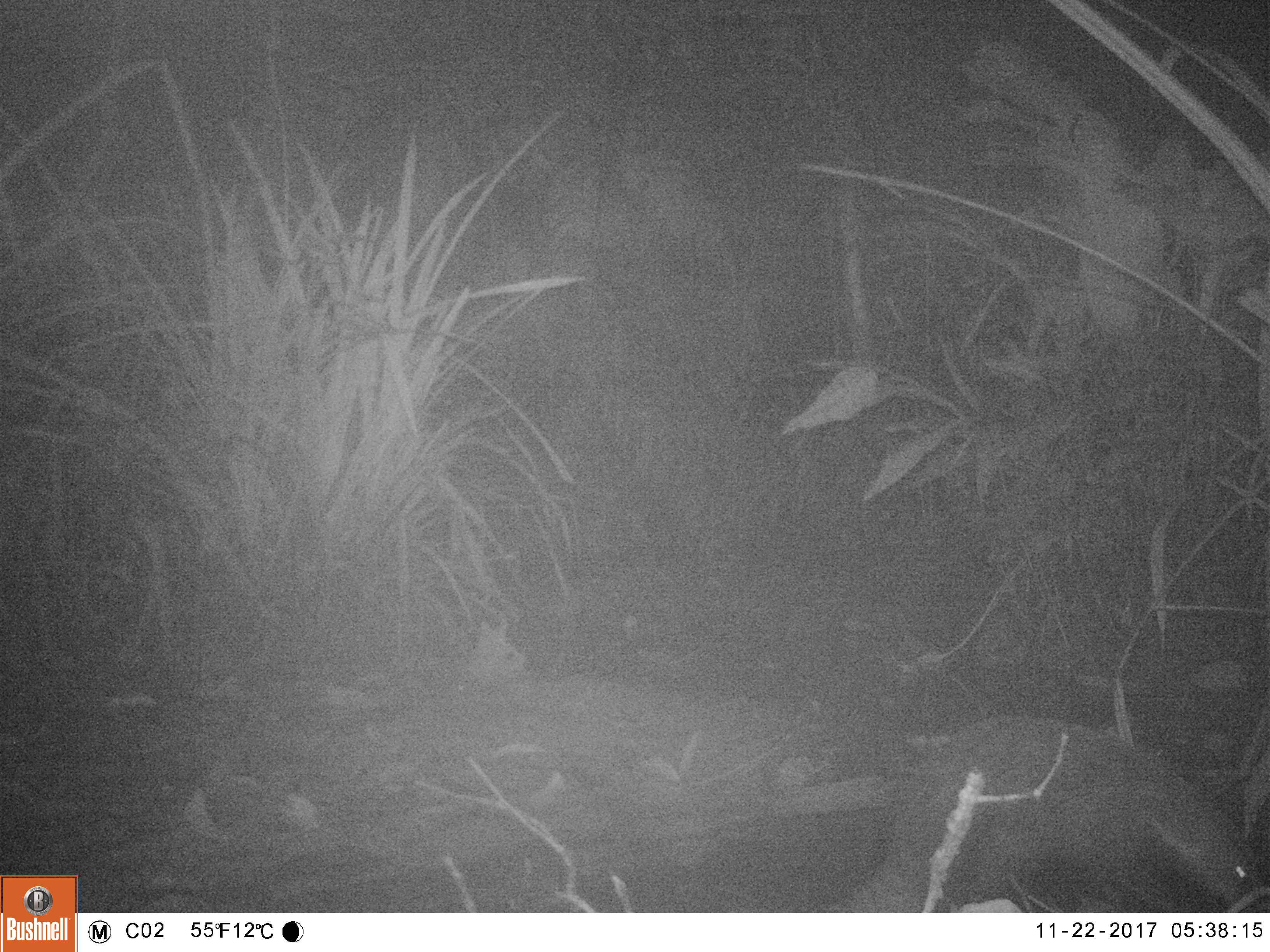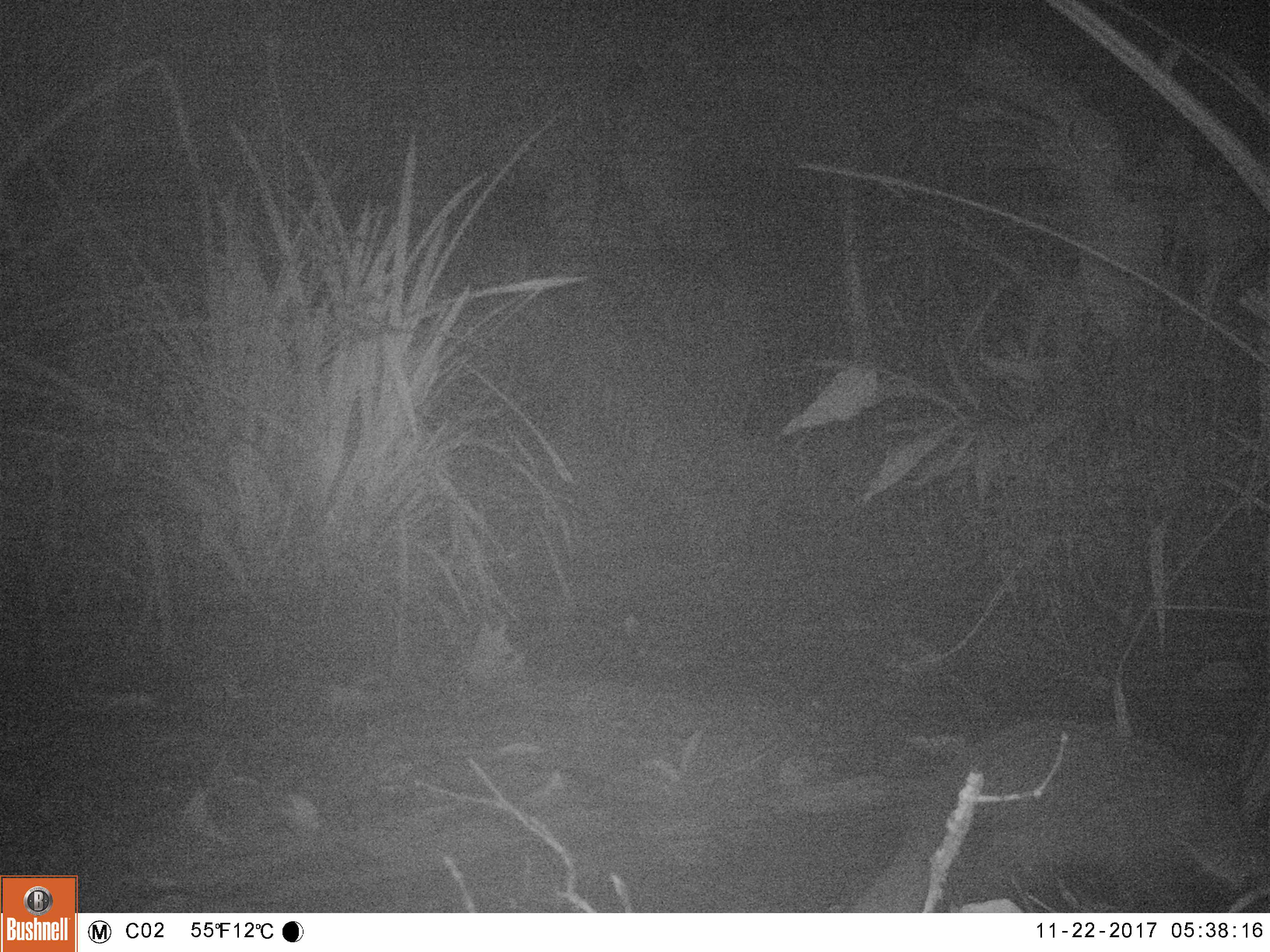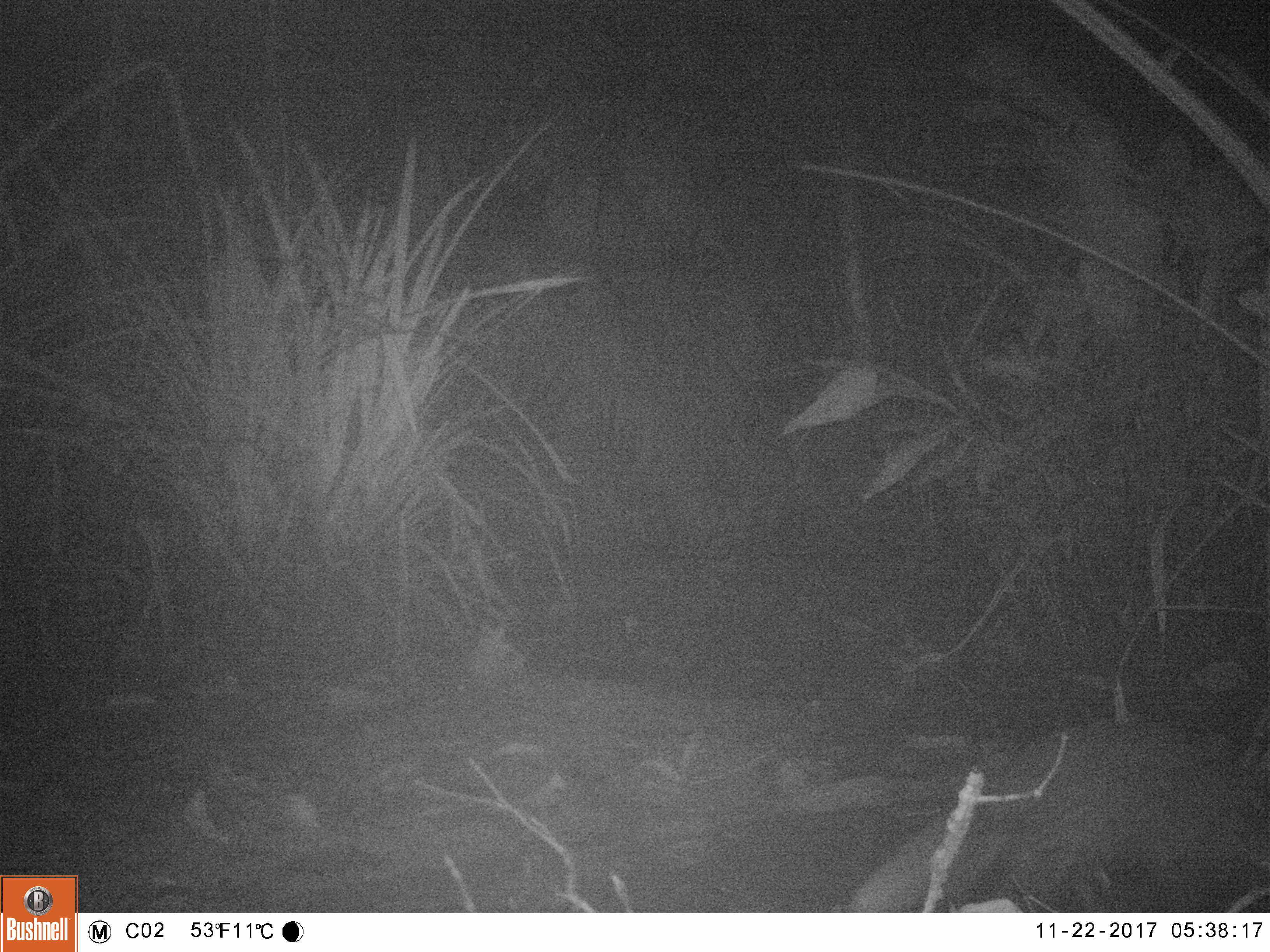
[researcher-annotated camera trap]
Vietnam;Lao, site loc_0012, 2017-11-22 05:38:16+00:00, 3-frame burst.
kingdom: Animalia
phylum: Chordata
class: Mammalia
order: Carnivora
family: Herpestidae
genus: Urva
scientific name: Urva urva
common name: crab-eating mongoose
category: crab eating mongoose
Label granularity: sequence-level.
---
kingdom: Animalia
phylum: Chordata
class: Mammalia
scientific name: Mammalia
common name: mammal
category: unidentified small mammal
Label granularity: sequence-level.